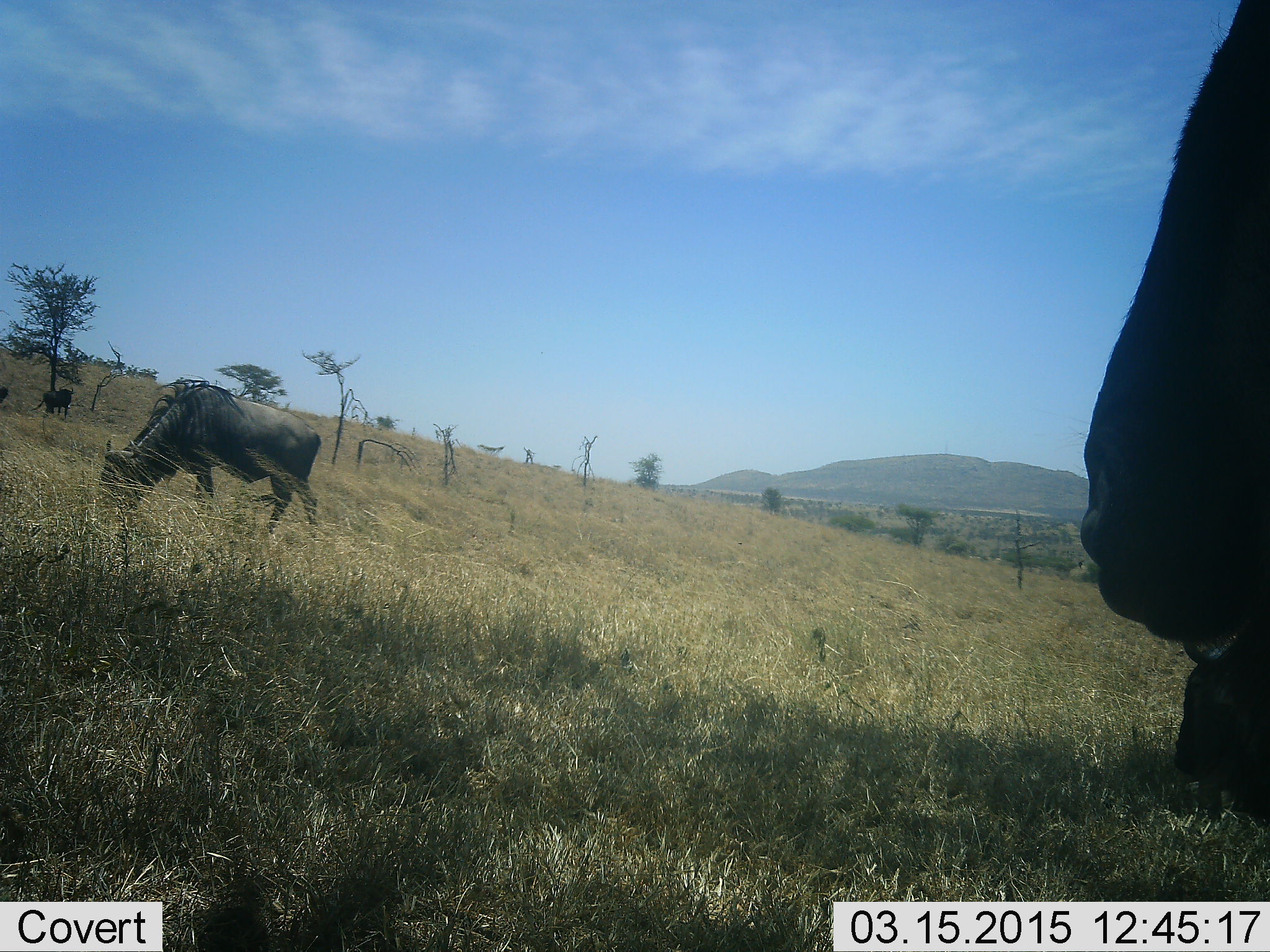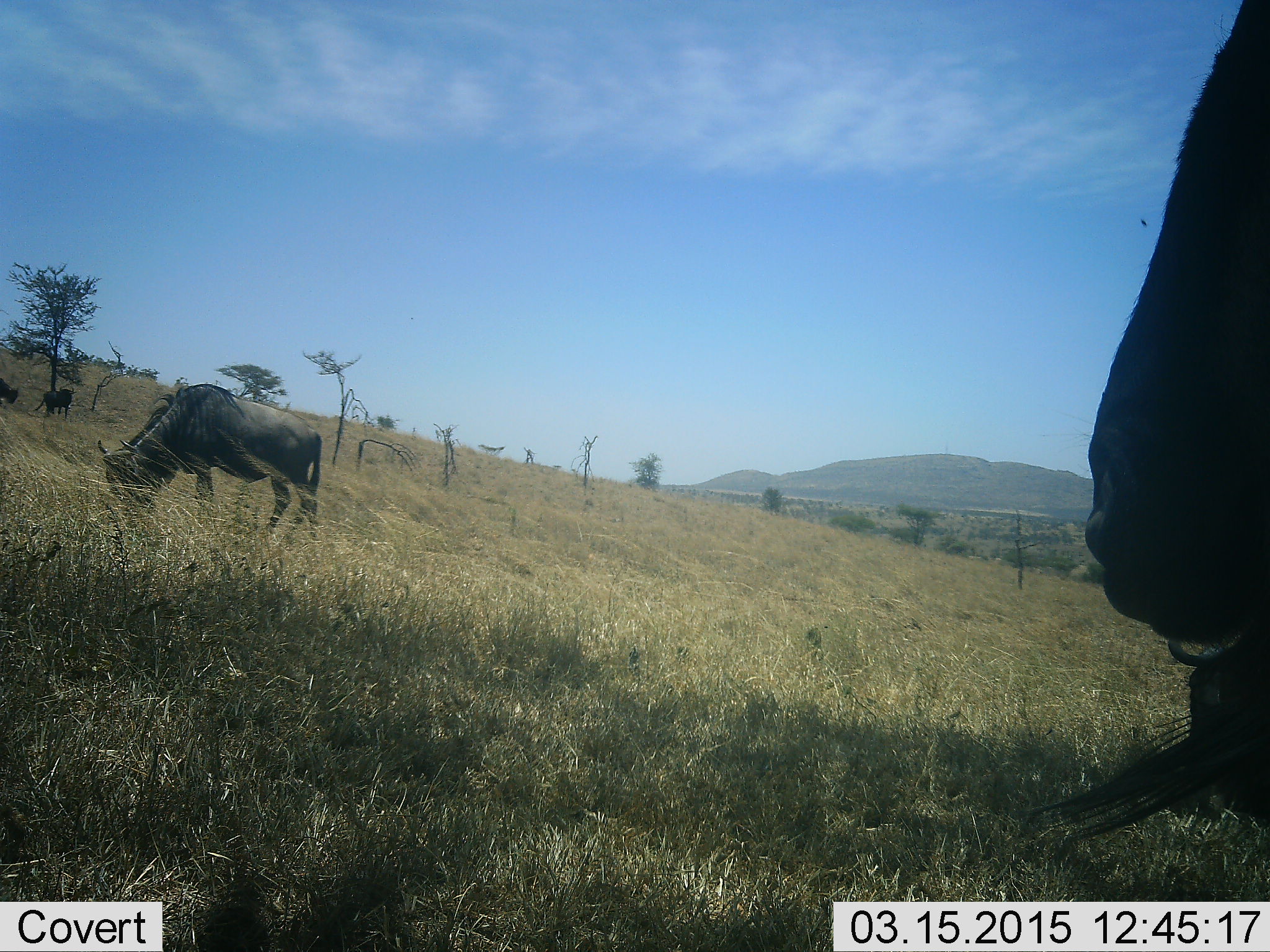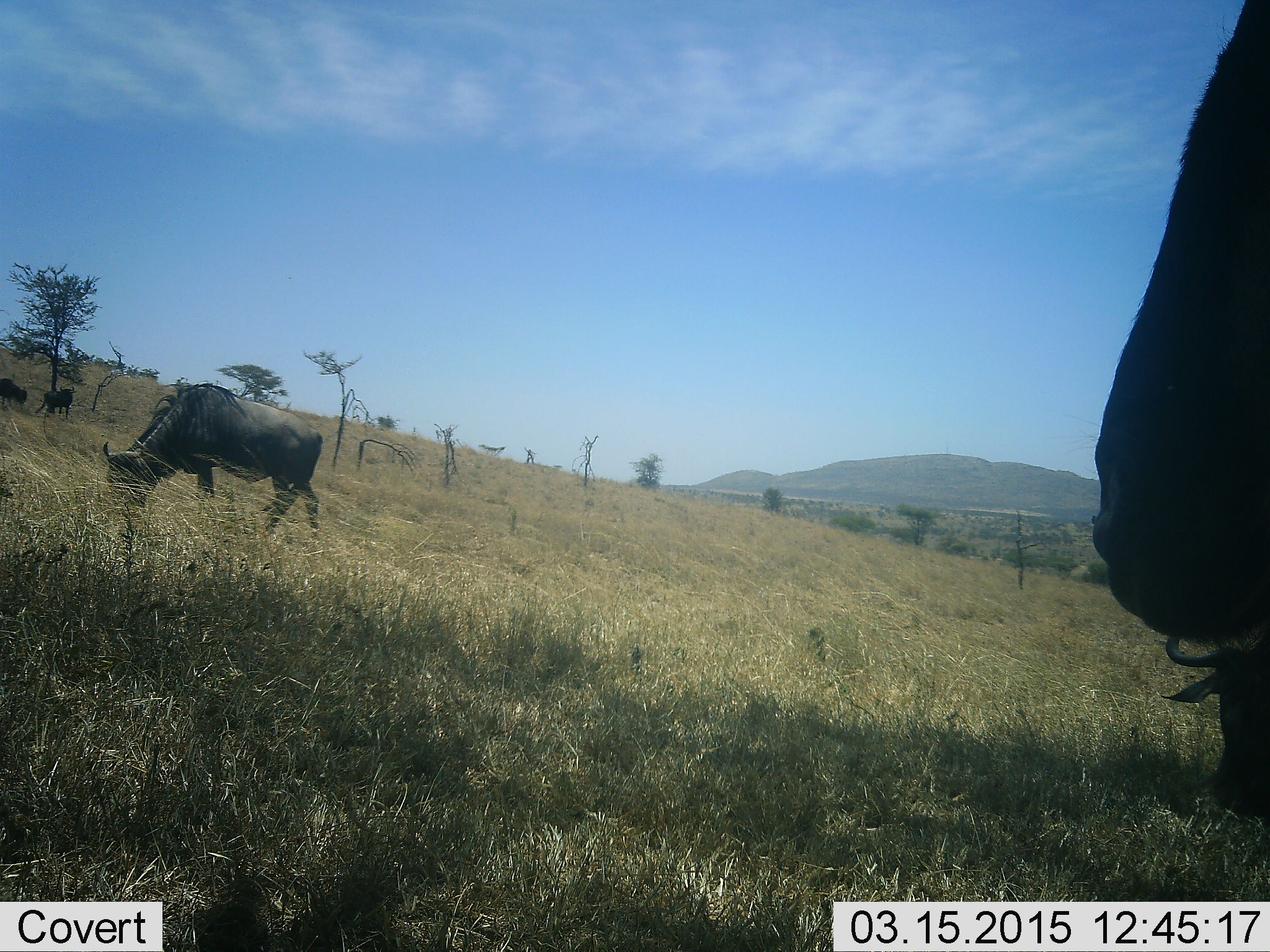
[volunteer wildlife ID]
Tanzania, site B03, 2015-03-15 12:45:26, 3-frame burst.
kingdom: Animalia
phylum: Chordata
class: Mammalia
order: Artiodactyla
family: Bovidae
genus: Connochaetes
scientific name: Connochaetes taurinus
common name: blue wildebeest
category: wildebeest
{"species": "wildebeest (blue wildebeest) (Connochaetes taurinus)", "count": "5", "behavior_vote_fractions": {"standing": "90%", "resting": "30%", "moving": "0%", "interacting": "0%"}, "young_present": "10%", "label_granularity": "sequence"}